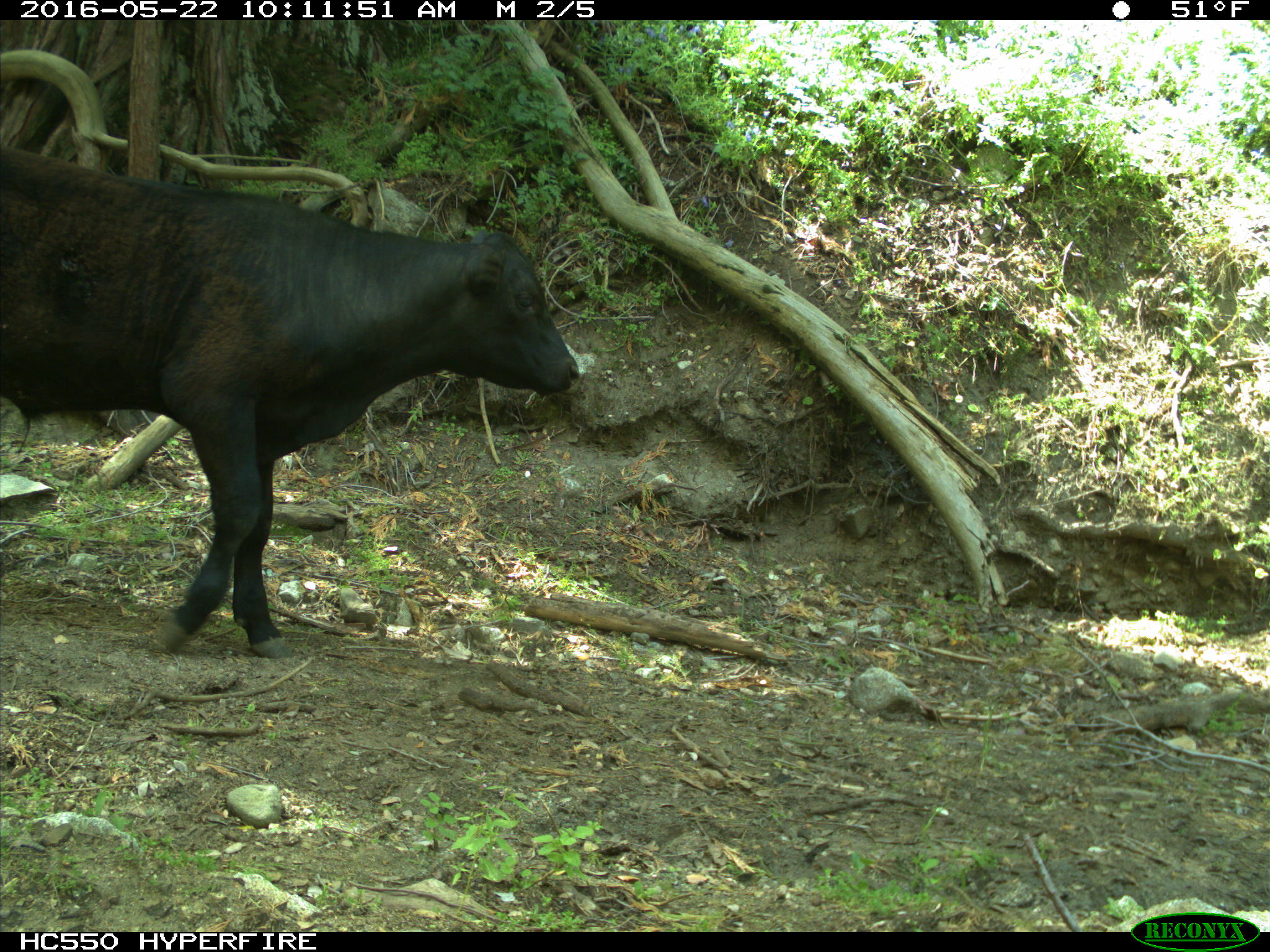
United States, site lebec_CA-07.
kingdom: Animalia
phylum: Chordata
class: Mammalia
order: Artiodactyla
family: Bovidae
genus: Bos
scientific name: Bos taurus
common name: domestic cow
Bos taurus (domestic cow).